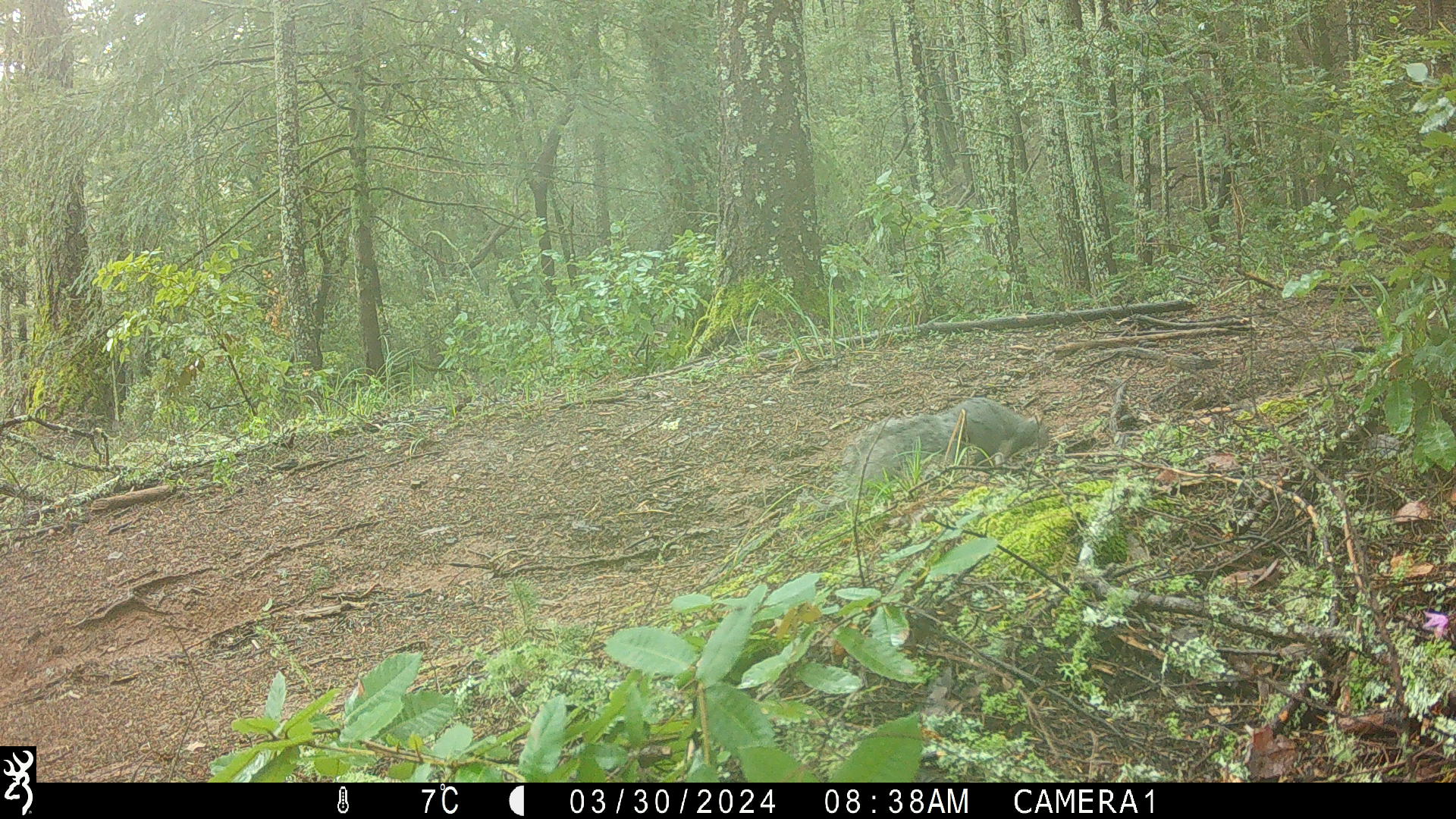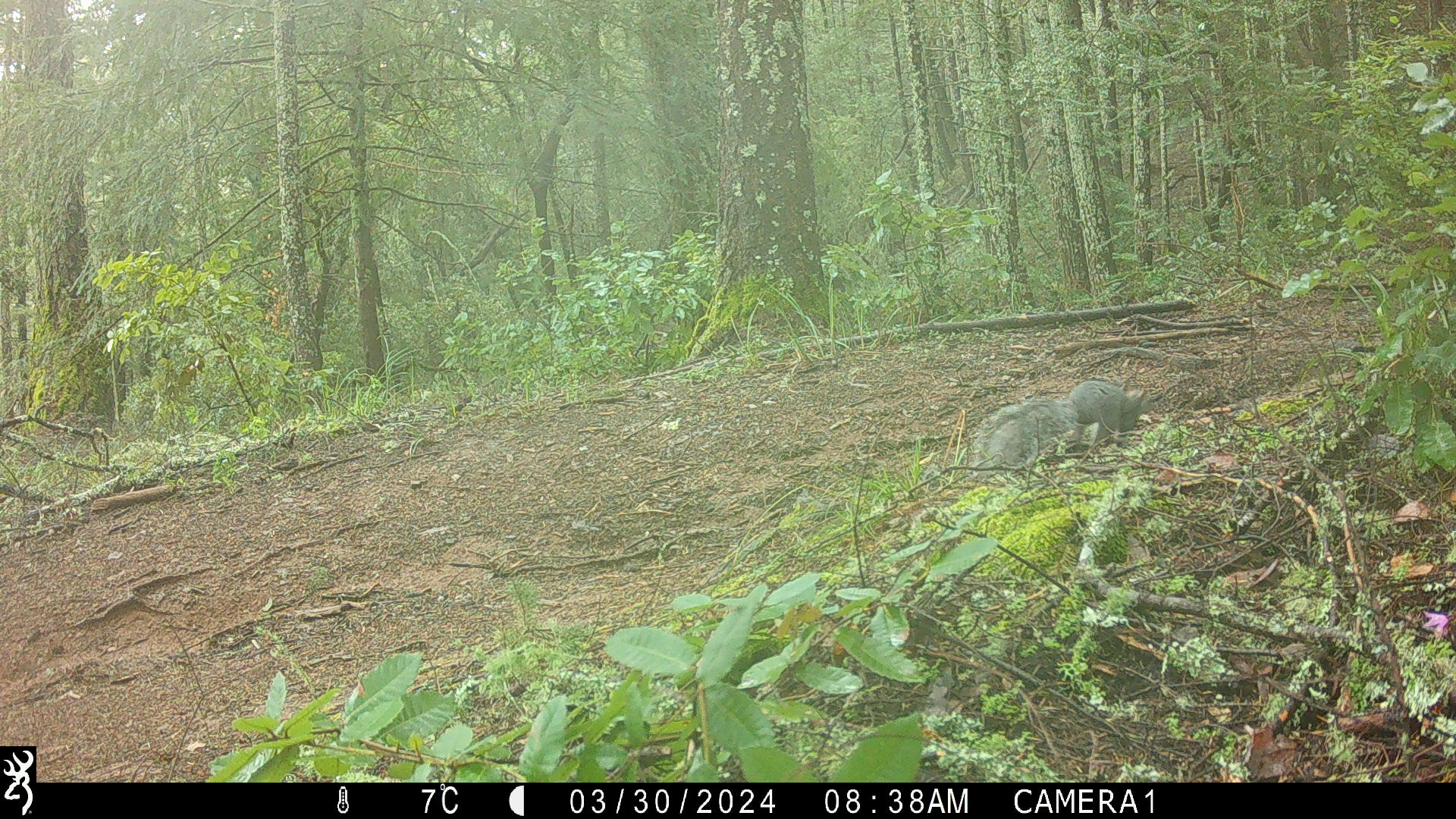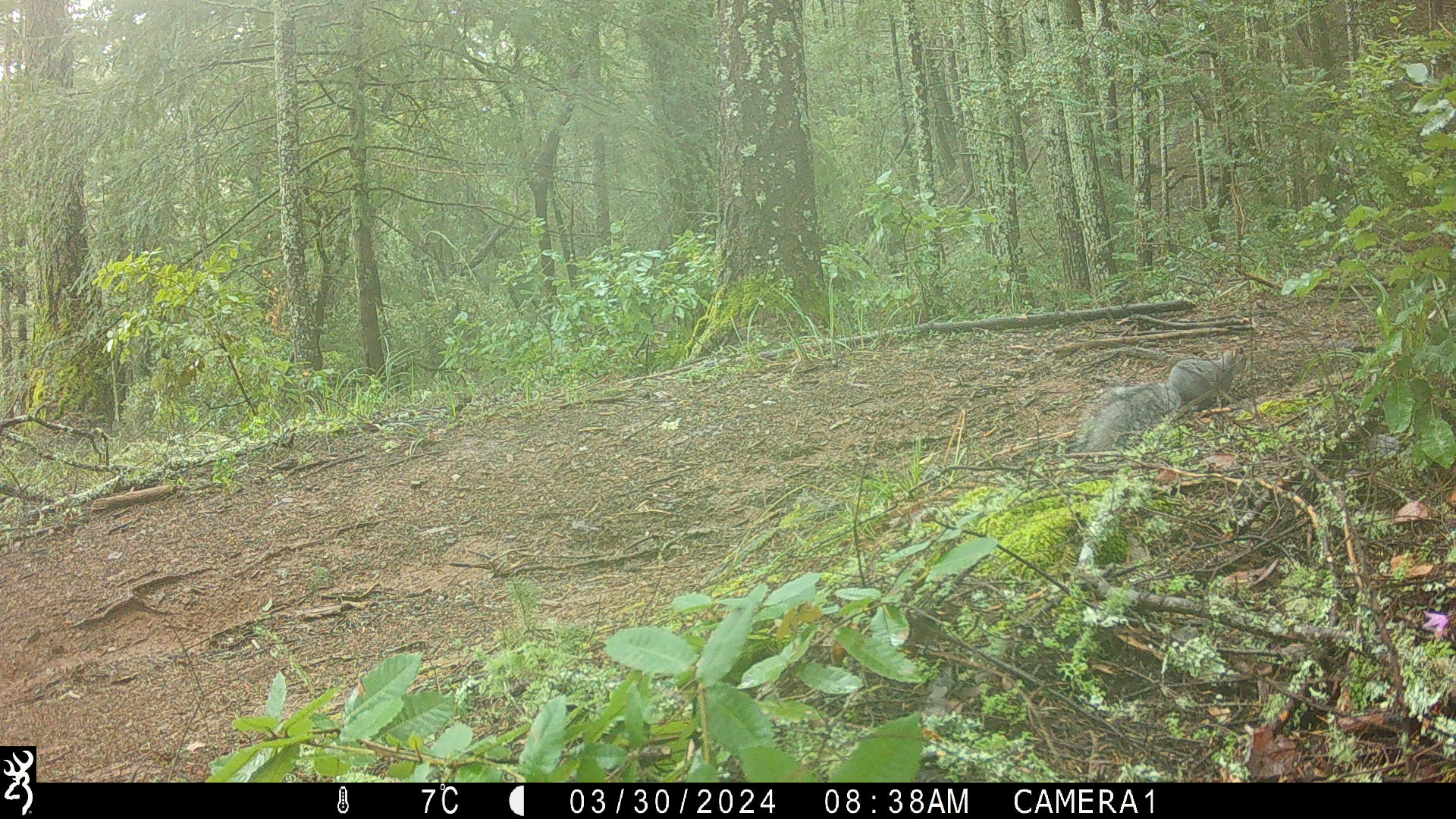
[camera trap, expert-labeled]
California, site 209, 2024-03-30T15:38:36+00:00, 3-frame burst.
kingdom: Animalia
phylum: Chordata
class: Mammalia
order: Rodentia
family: Sciuridae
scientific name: Sciuridae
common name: squirrel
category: unknown squirrel